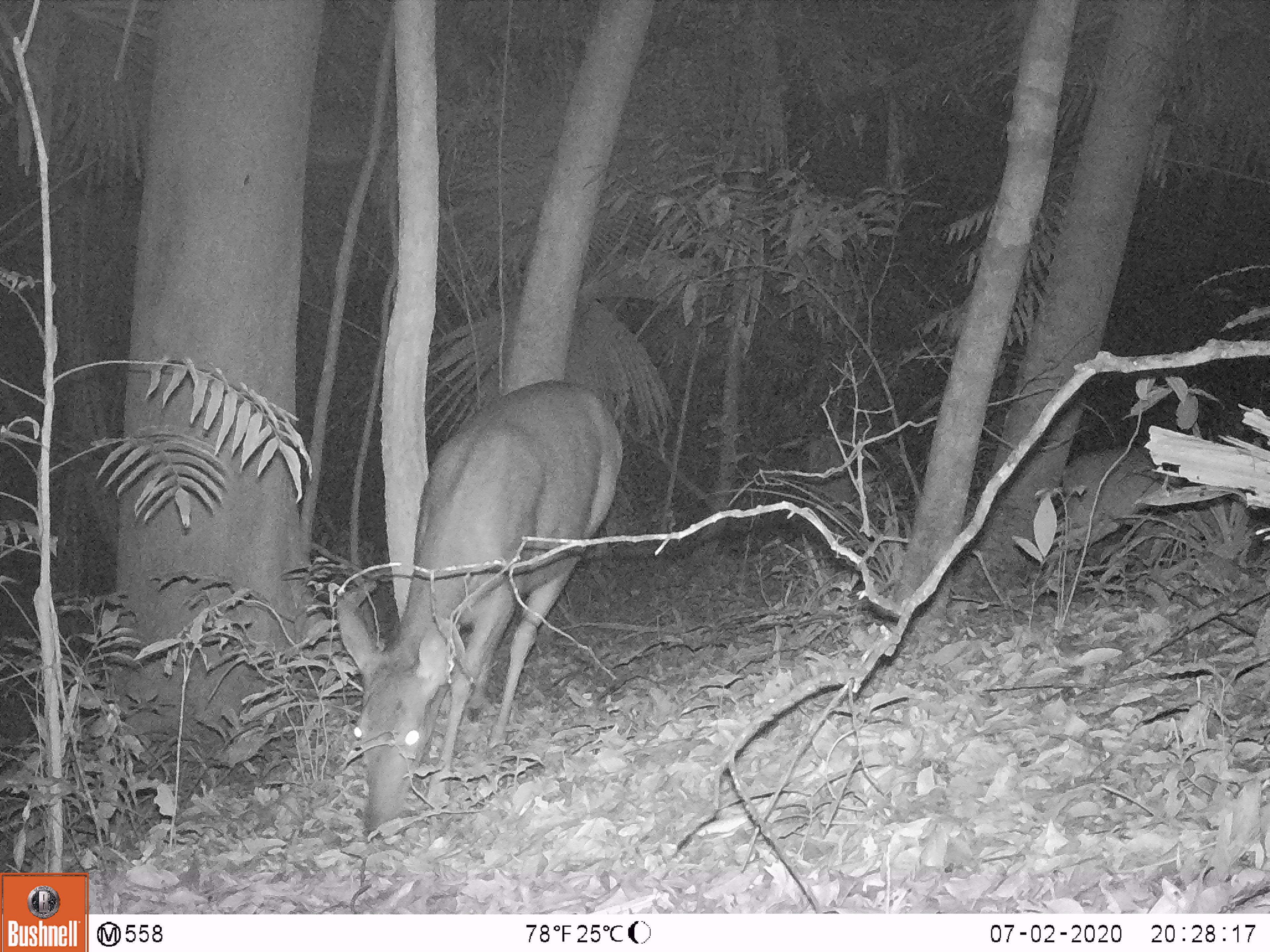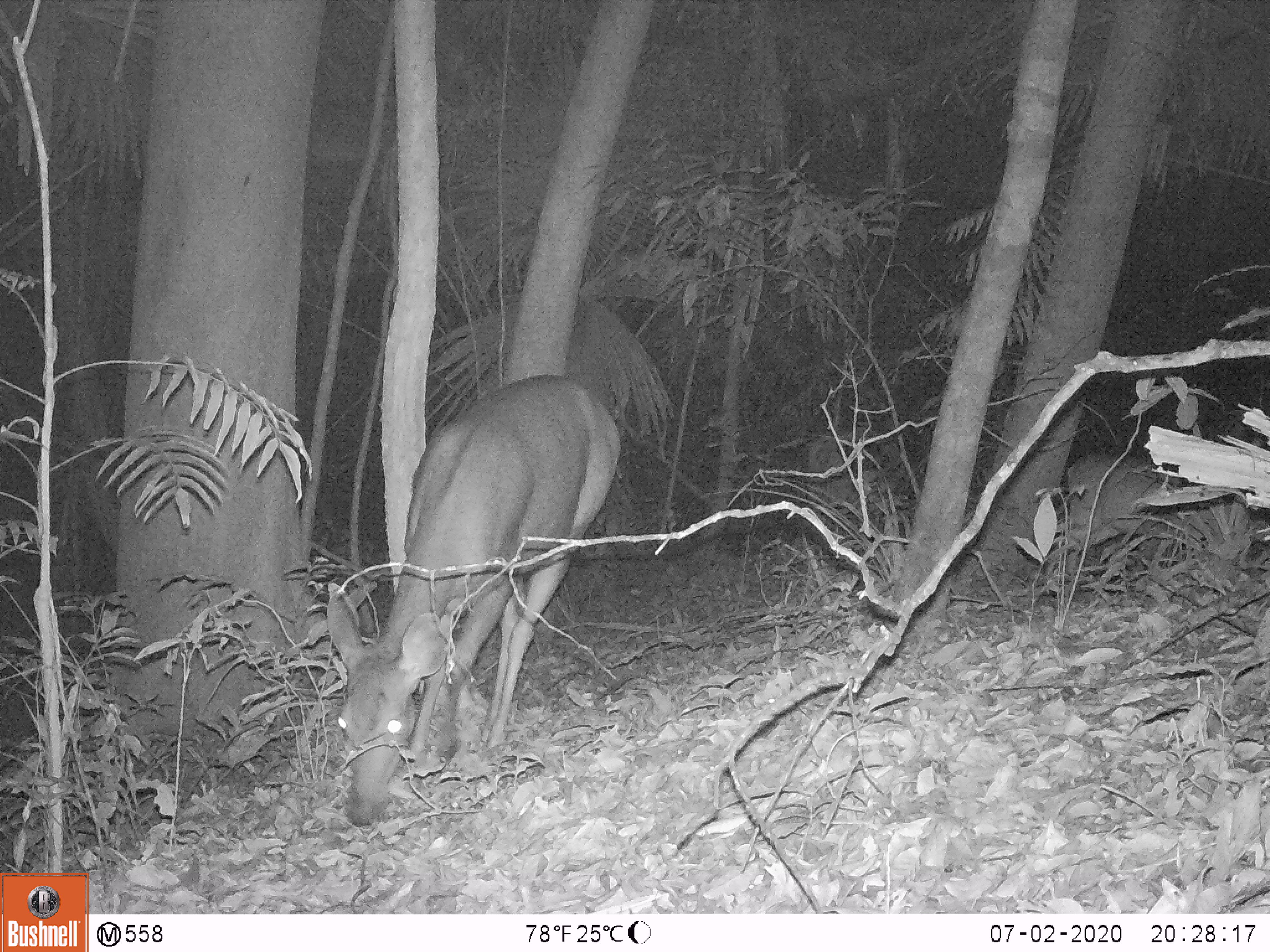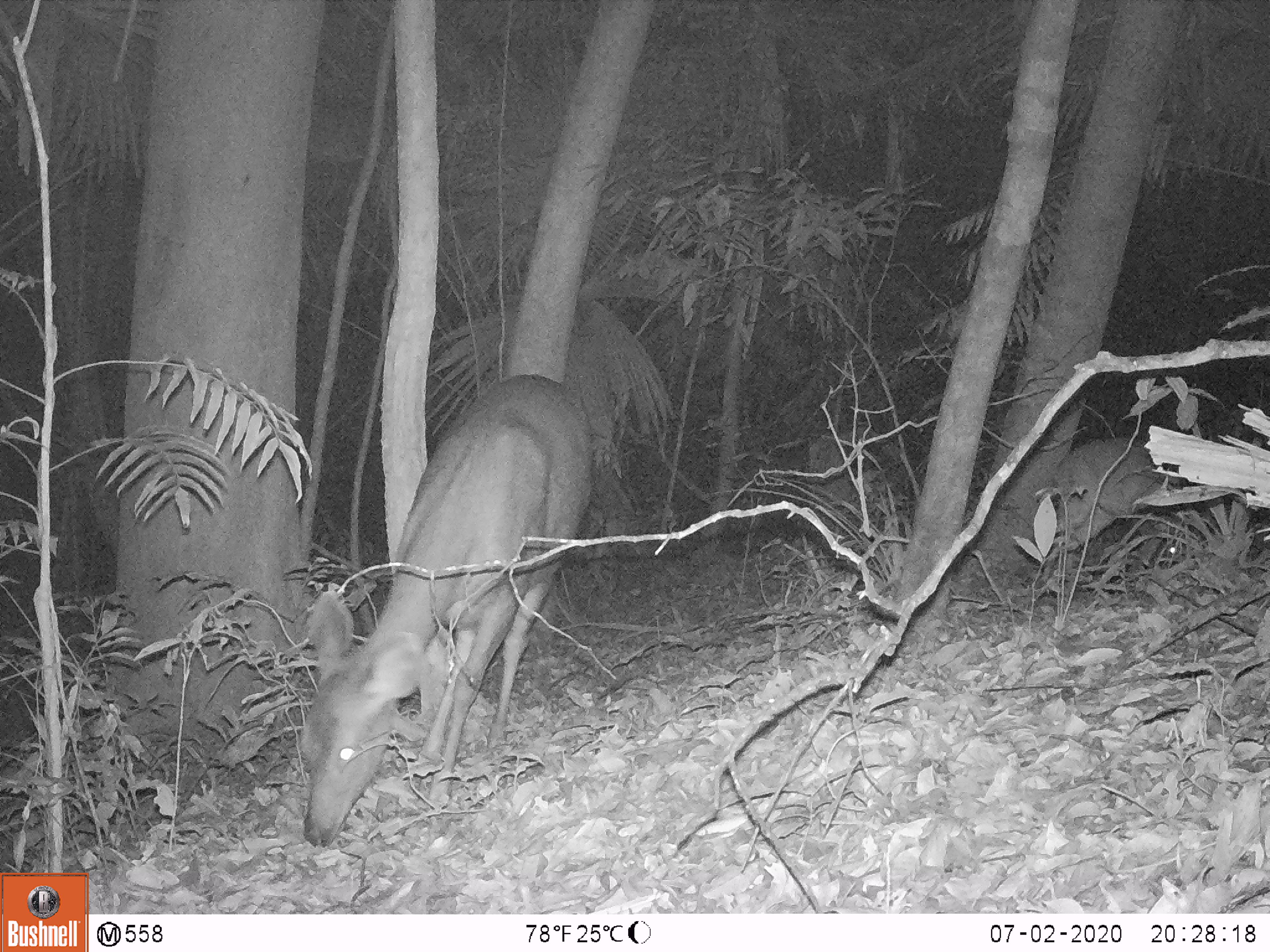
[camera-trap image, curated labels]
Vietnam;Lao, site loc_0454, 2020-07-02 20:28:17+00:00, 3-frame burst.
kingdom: Animalia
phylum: Chordata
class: Mammalia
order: Artiodactyla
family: Cervidae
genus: Rusa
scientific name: Rusa unicolor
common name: sambar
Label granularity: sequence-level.